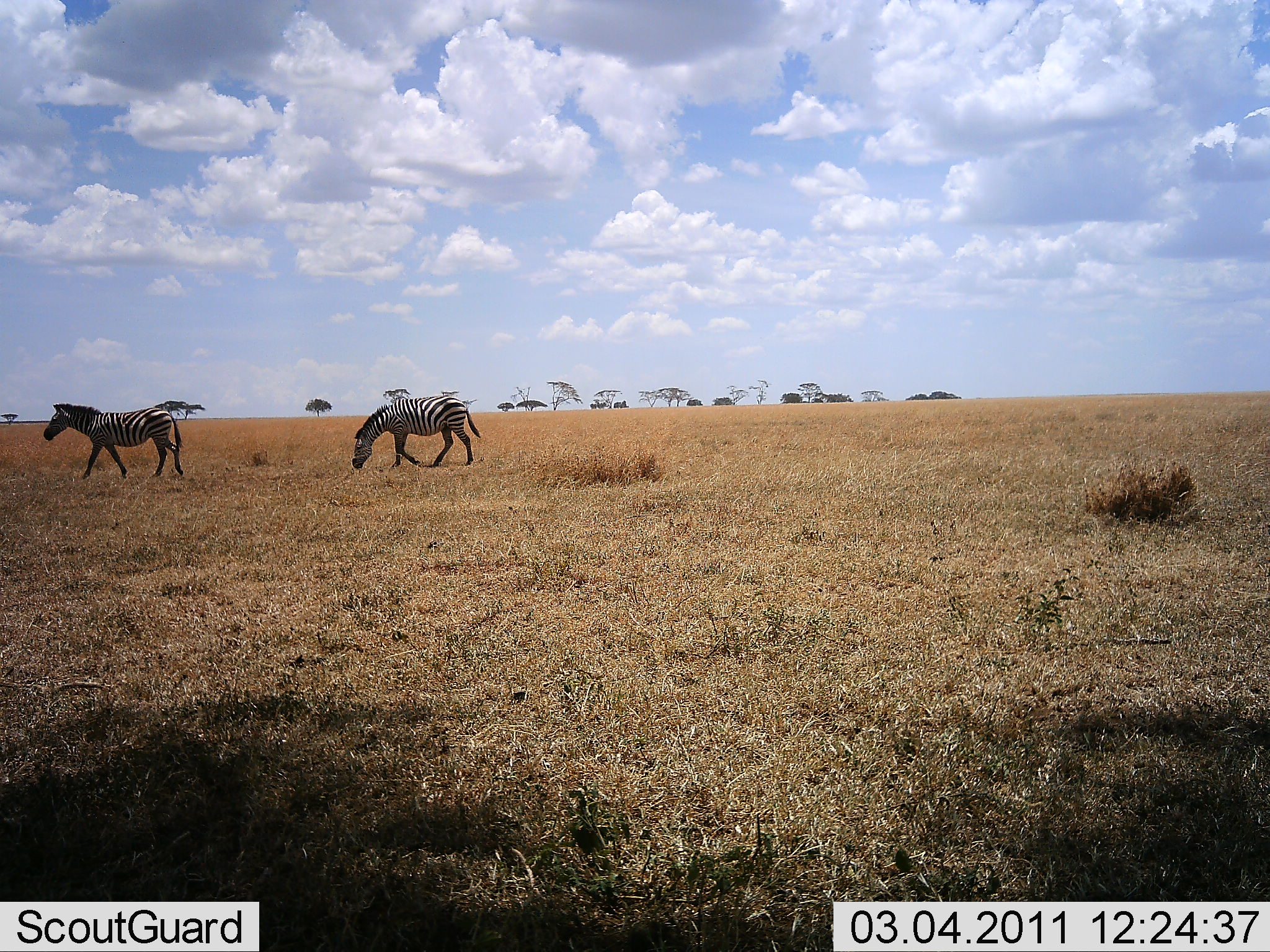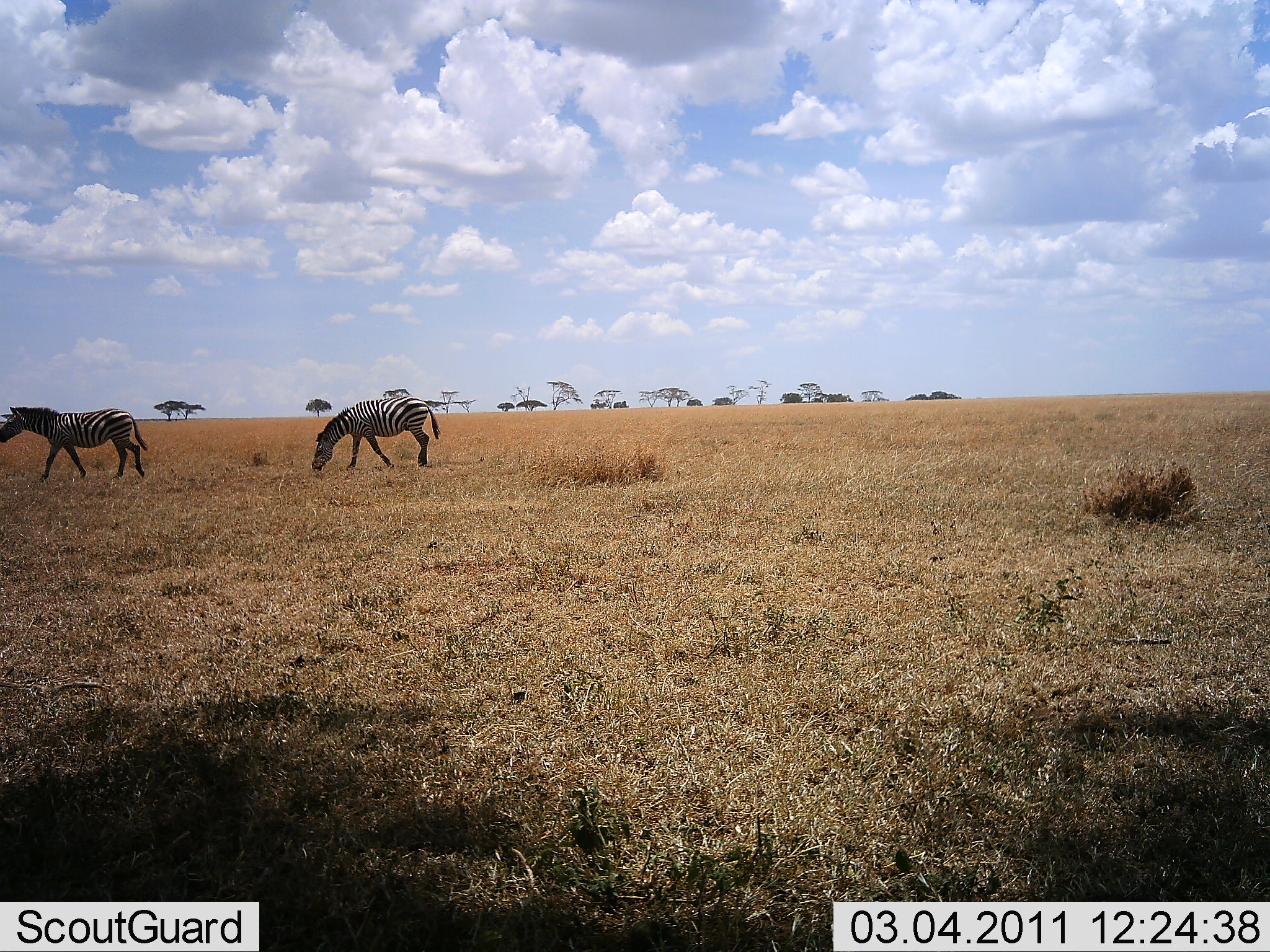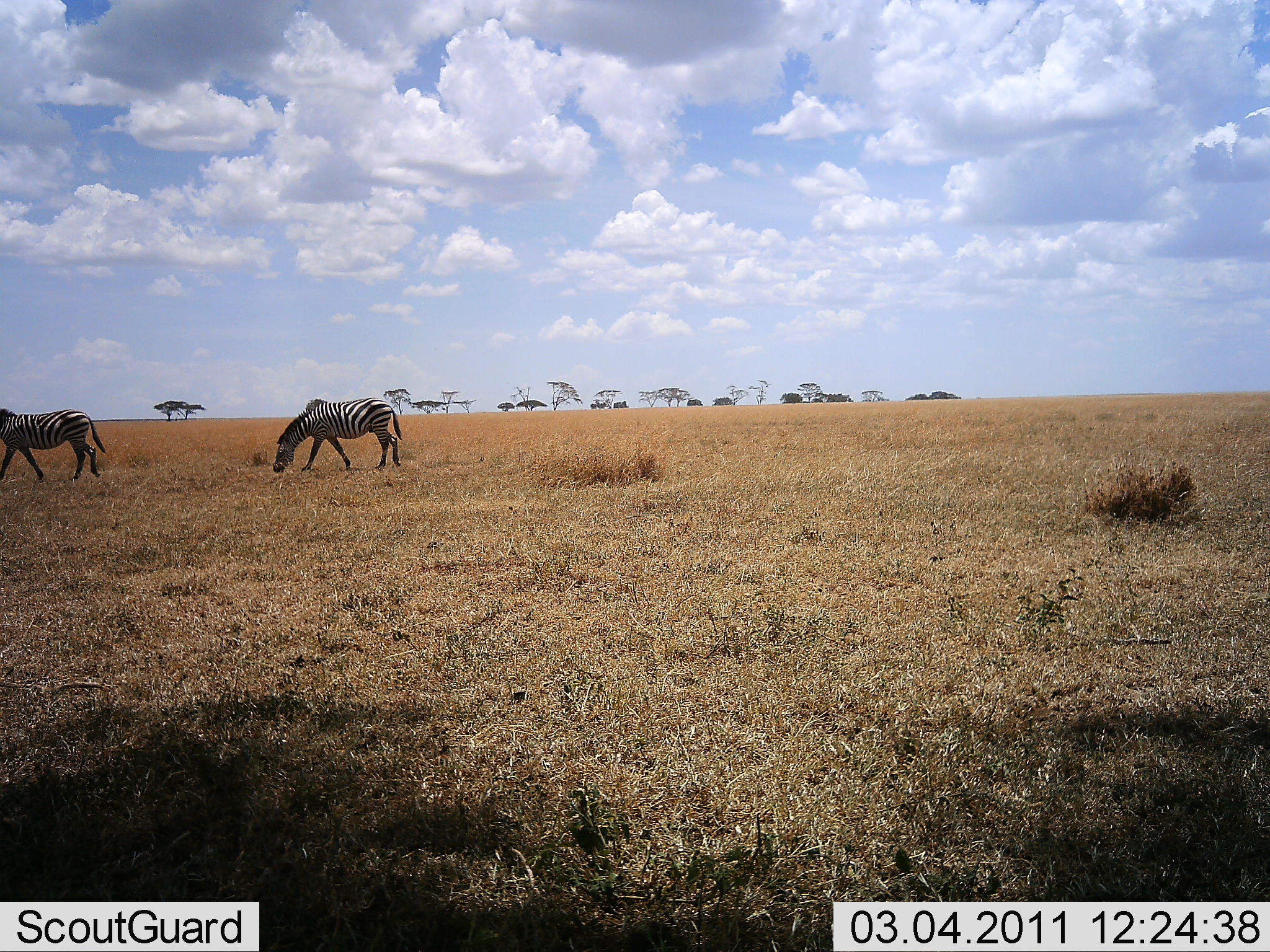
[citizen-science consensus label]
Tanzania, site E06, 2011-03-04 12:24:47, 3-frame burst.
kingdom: Animalia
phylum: Chordata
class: Mammalia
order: Perissodactyla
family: Equidae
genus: Equus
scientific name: Equus quagga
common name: plains zebra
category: zebra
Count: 2.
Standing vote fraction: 10%.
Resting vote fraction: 0%.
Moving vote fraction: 100%.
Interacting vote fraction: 0%.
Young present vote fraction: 0%.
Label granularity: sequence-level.